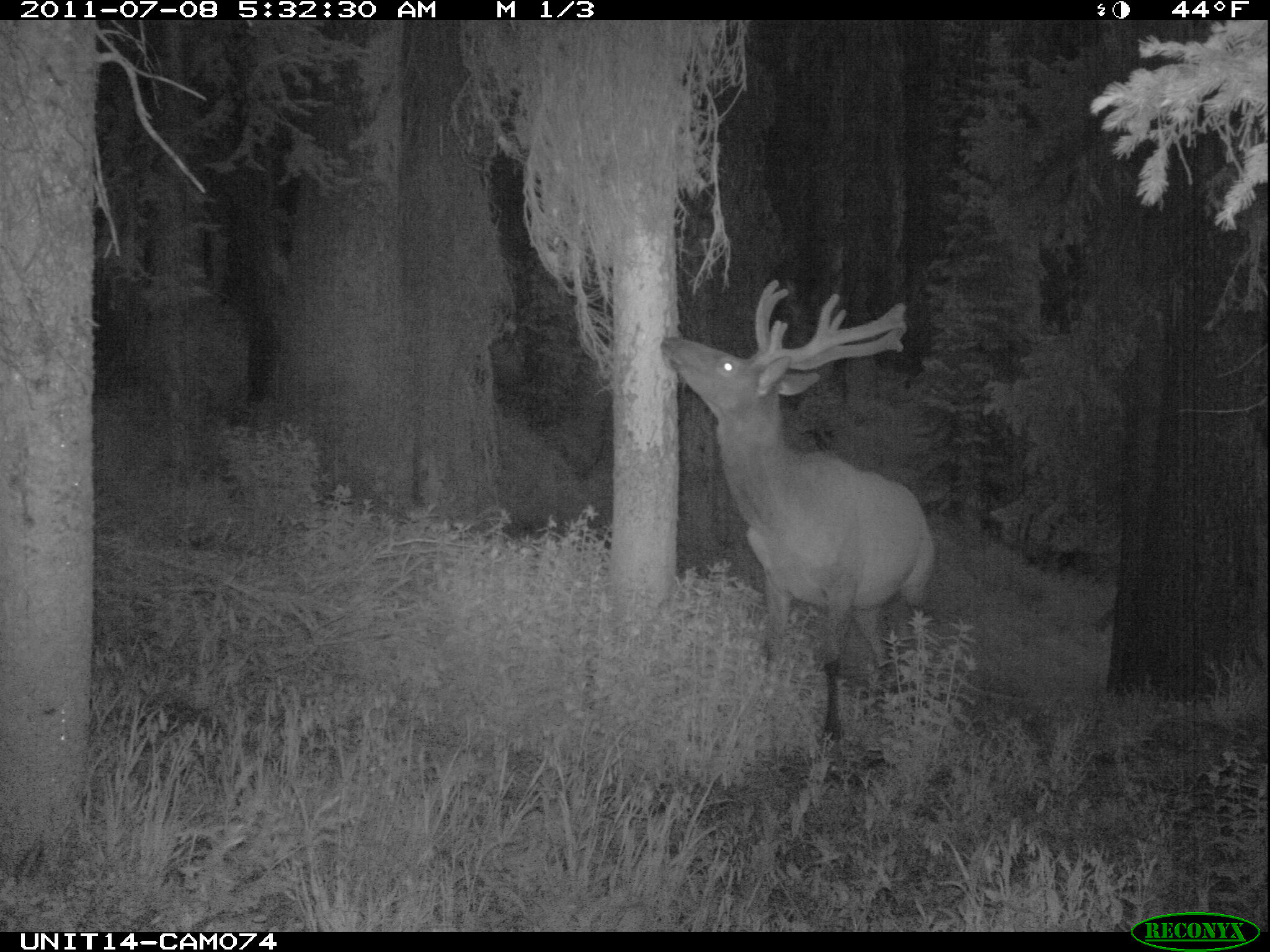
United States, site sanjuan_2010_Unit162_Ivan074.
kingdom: Animalia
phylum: Chordata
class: Mammalia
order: Artiodactyla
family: Cervidae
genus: Cervus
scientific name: Cervus elaphus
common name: red deer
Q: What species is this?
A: Cervus elaphus (red deer).